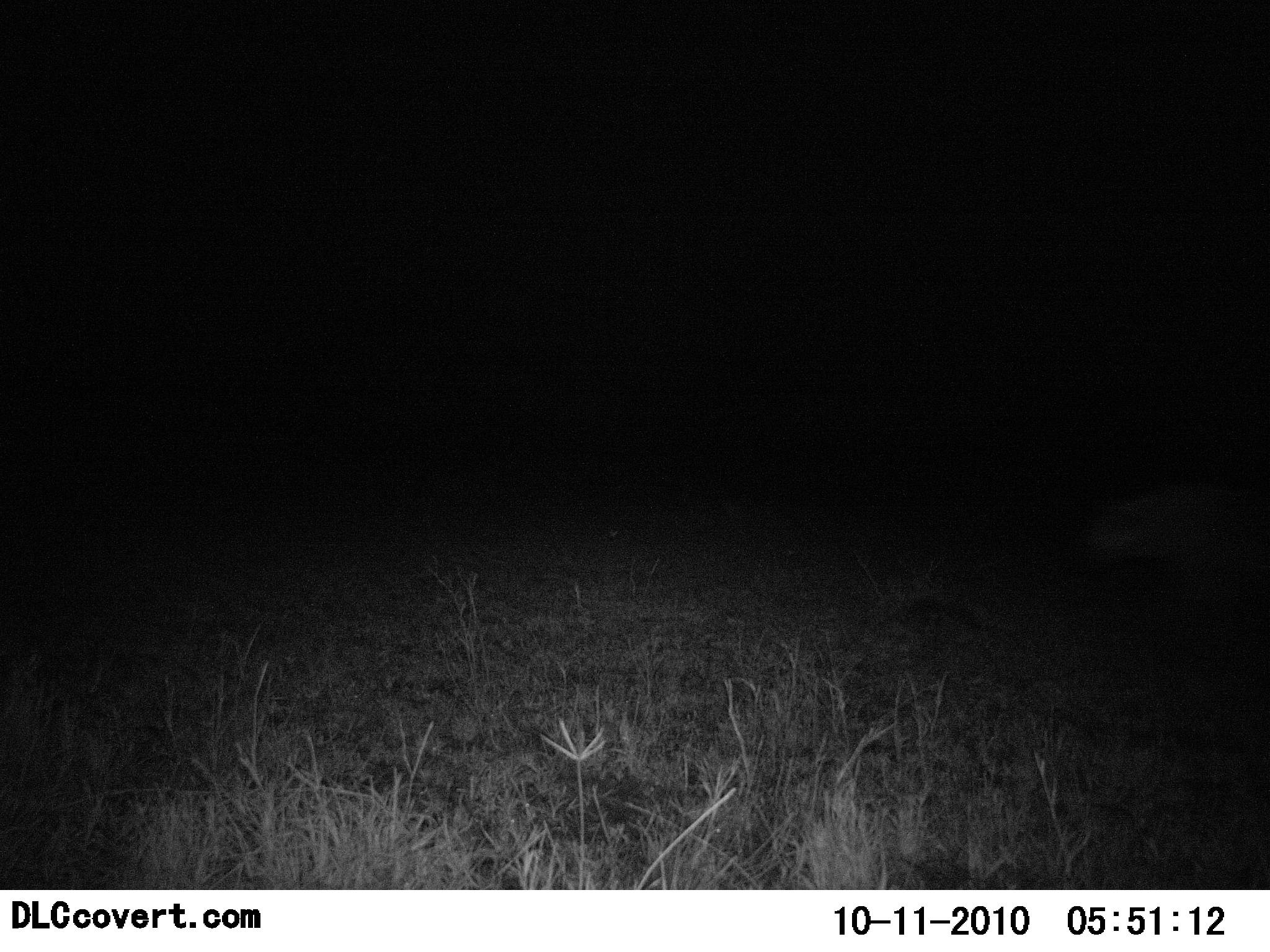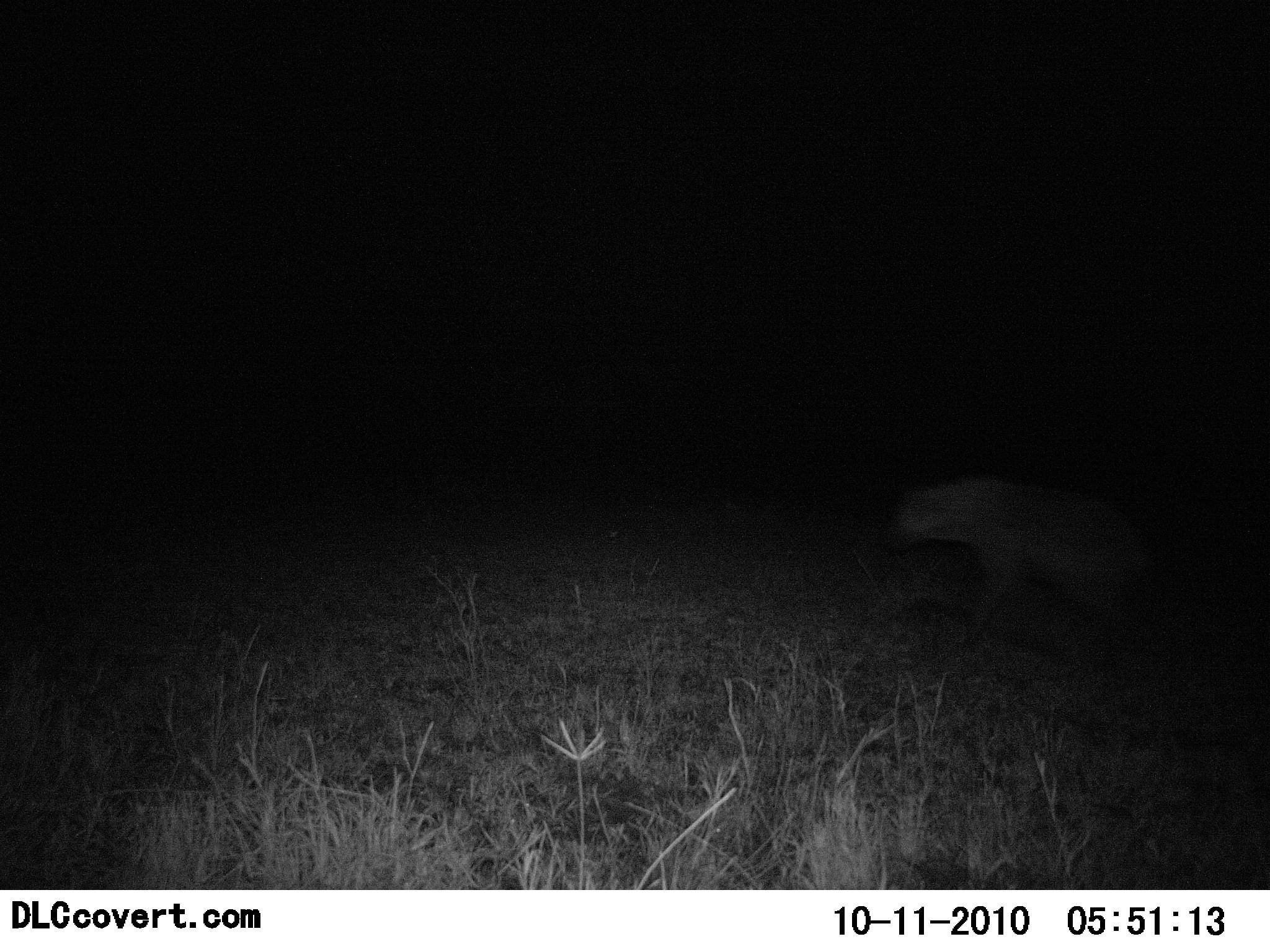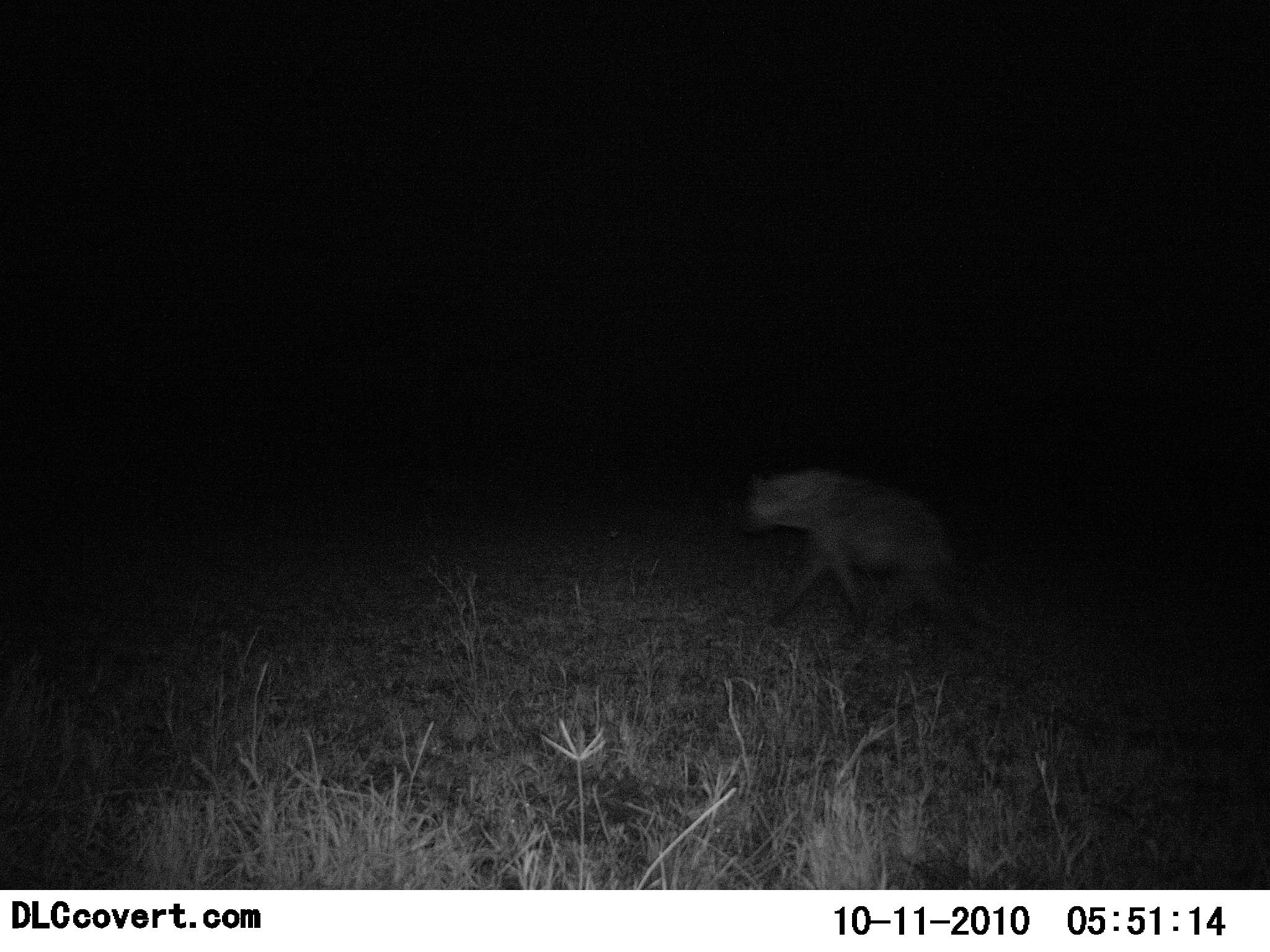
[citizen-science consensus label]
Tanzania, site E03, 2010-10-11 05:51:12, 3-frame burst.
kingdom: Animalia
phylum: Chordata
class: Mammalia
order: Carnivora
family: Hyaenidae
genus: Crocuta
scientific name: Crocuta crocuta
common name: spotted hyena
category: hyenaspotted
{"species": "hyenaspotted (spotted hyena) (Crocuta crocuta)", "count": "1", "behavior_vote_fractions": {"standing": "0%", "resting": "0%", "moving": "100%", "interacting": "0%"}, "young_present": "0%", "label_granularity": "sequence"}